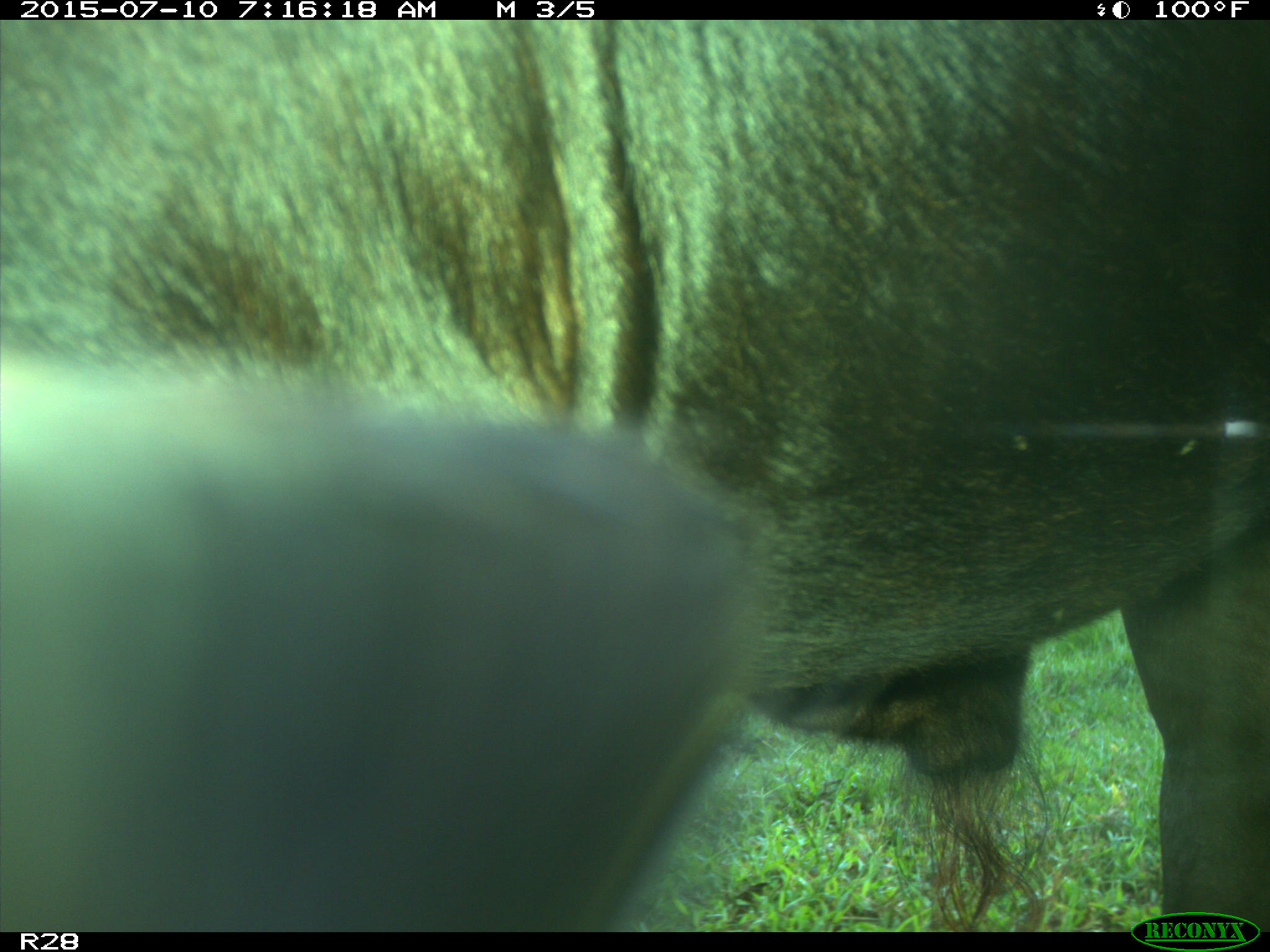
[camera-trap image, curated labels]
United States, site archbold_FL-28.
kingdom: Animalia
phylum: Chordata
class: Mammalia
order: Artiodactyla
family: Bovidae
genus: Bos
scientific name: Bos taurus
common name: domestic cow